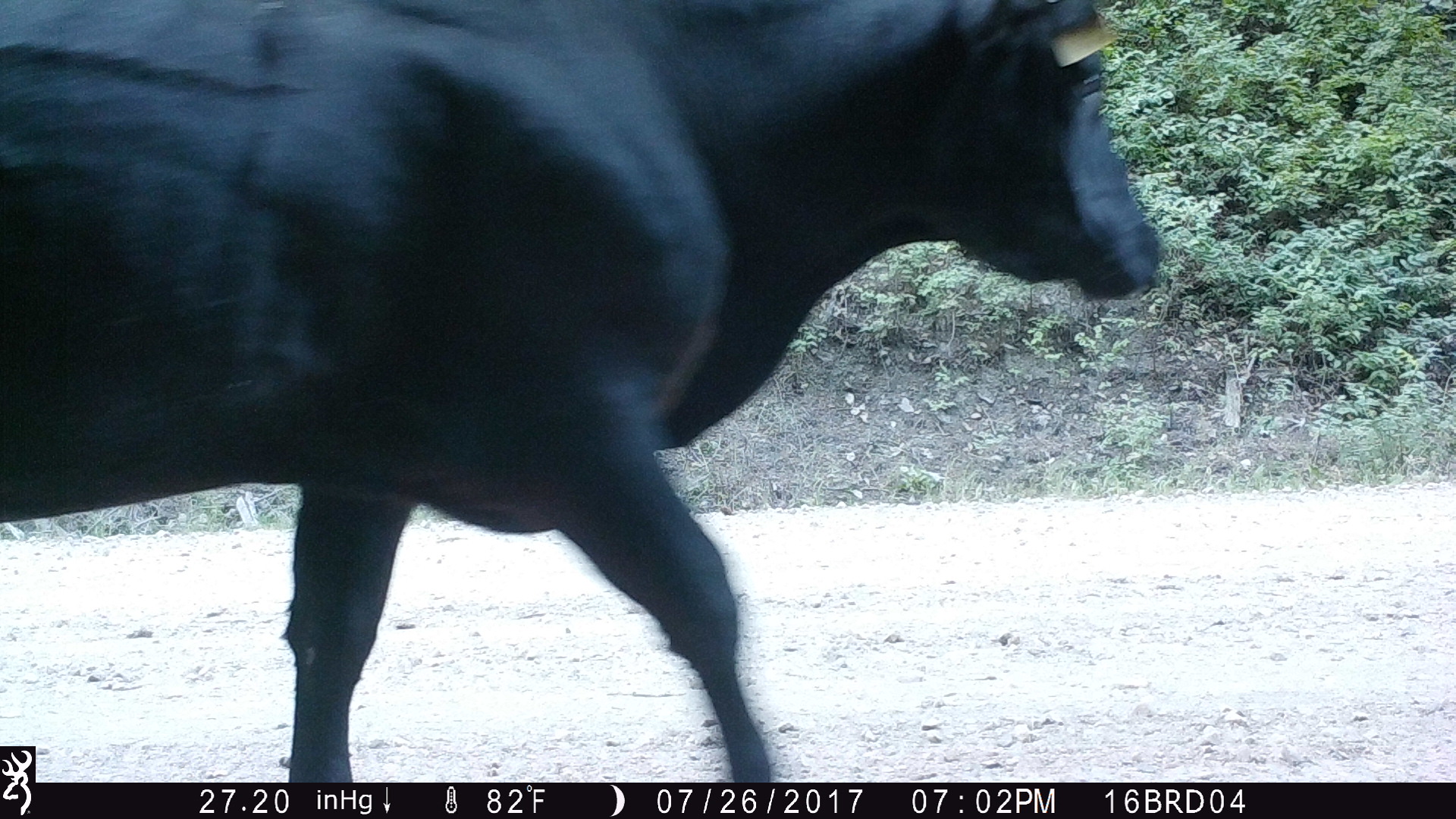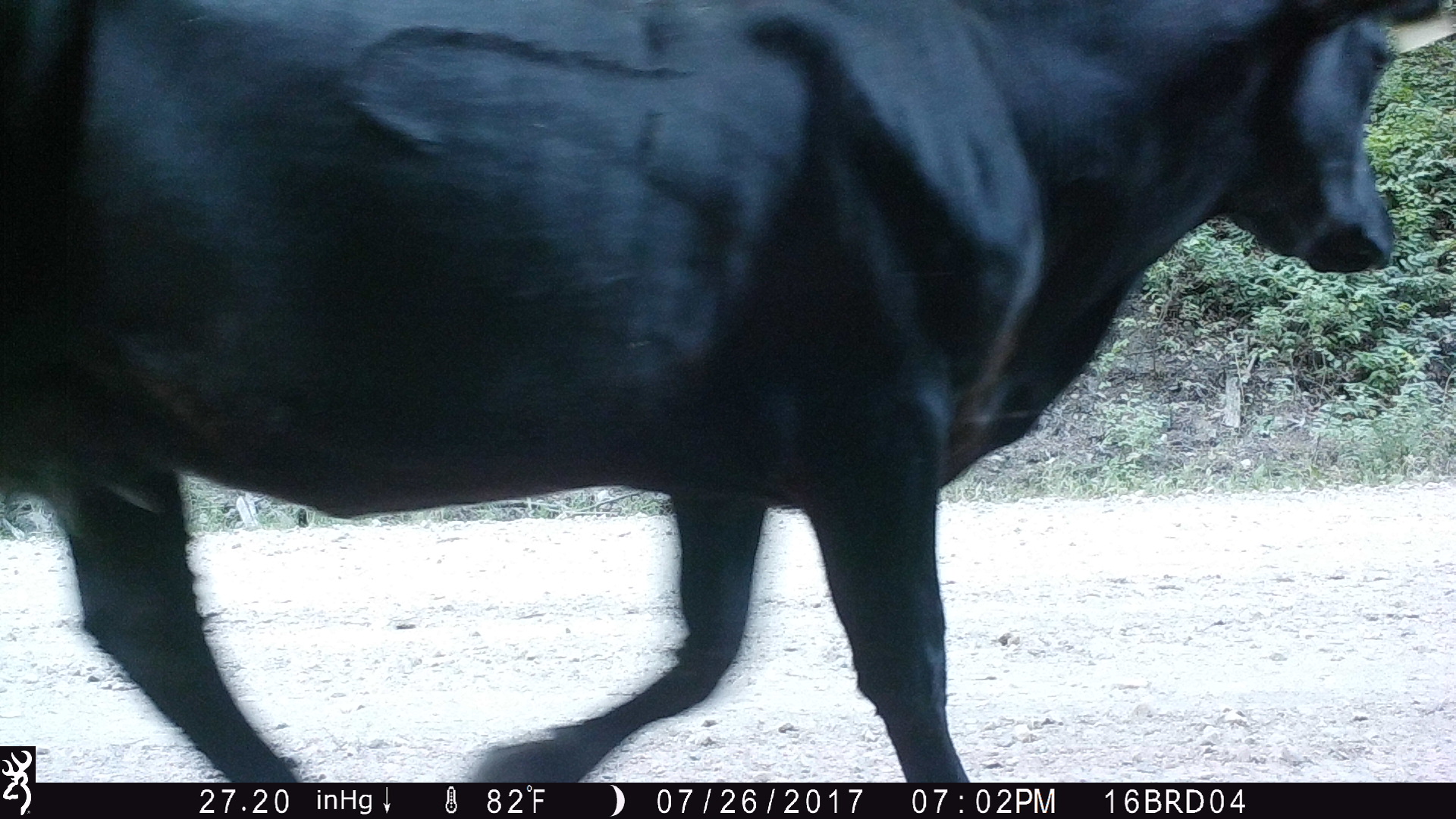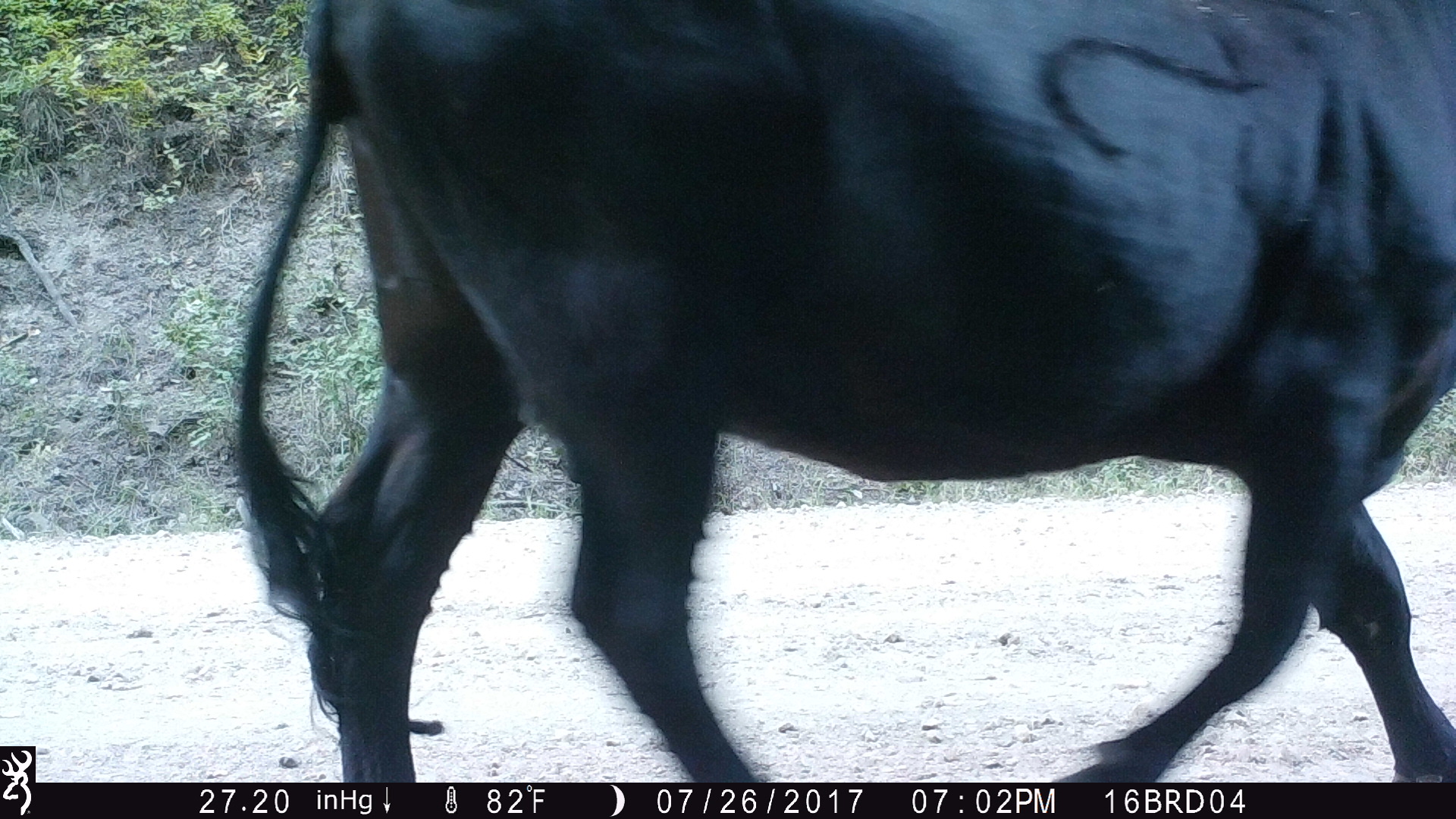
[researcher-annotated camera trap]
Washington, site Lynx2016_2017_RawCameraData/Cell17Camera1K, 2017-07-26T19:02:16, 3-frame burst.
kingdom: Animalia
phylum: Chordata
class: Mammalia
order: Artiodactyla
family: Bovidae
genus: Bos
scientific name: Bos taurus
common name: domestic cattle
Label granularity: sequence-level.